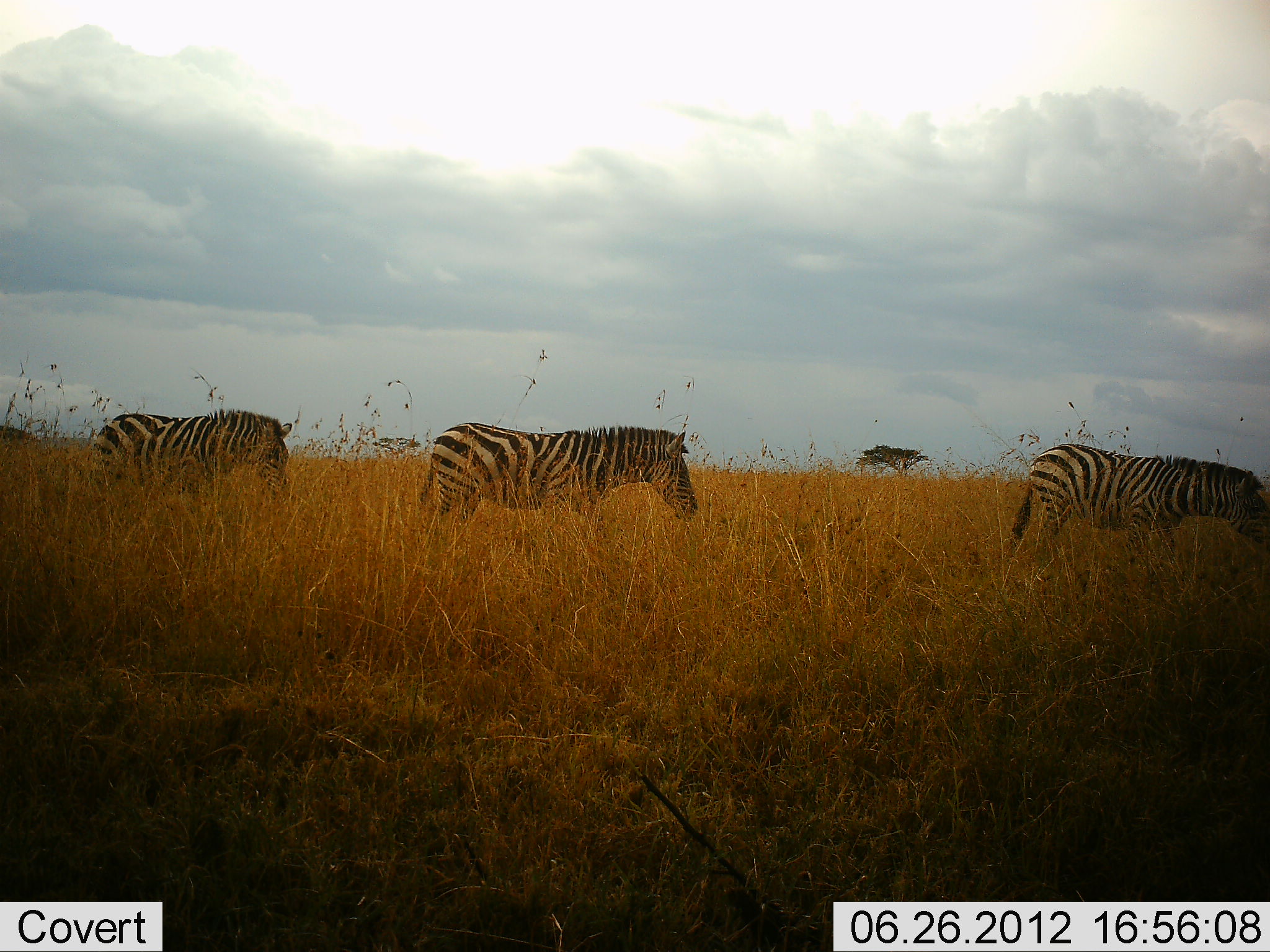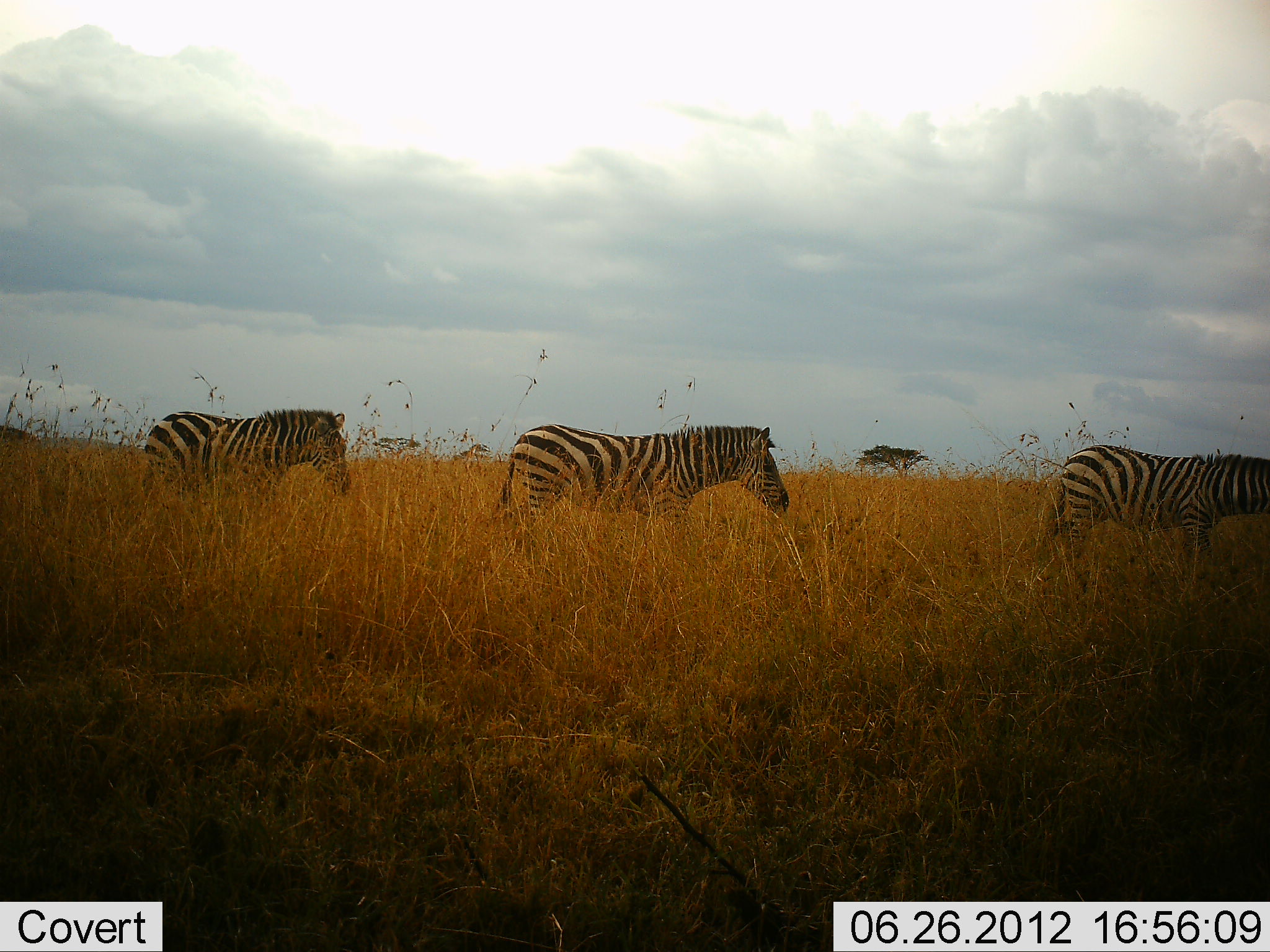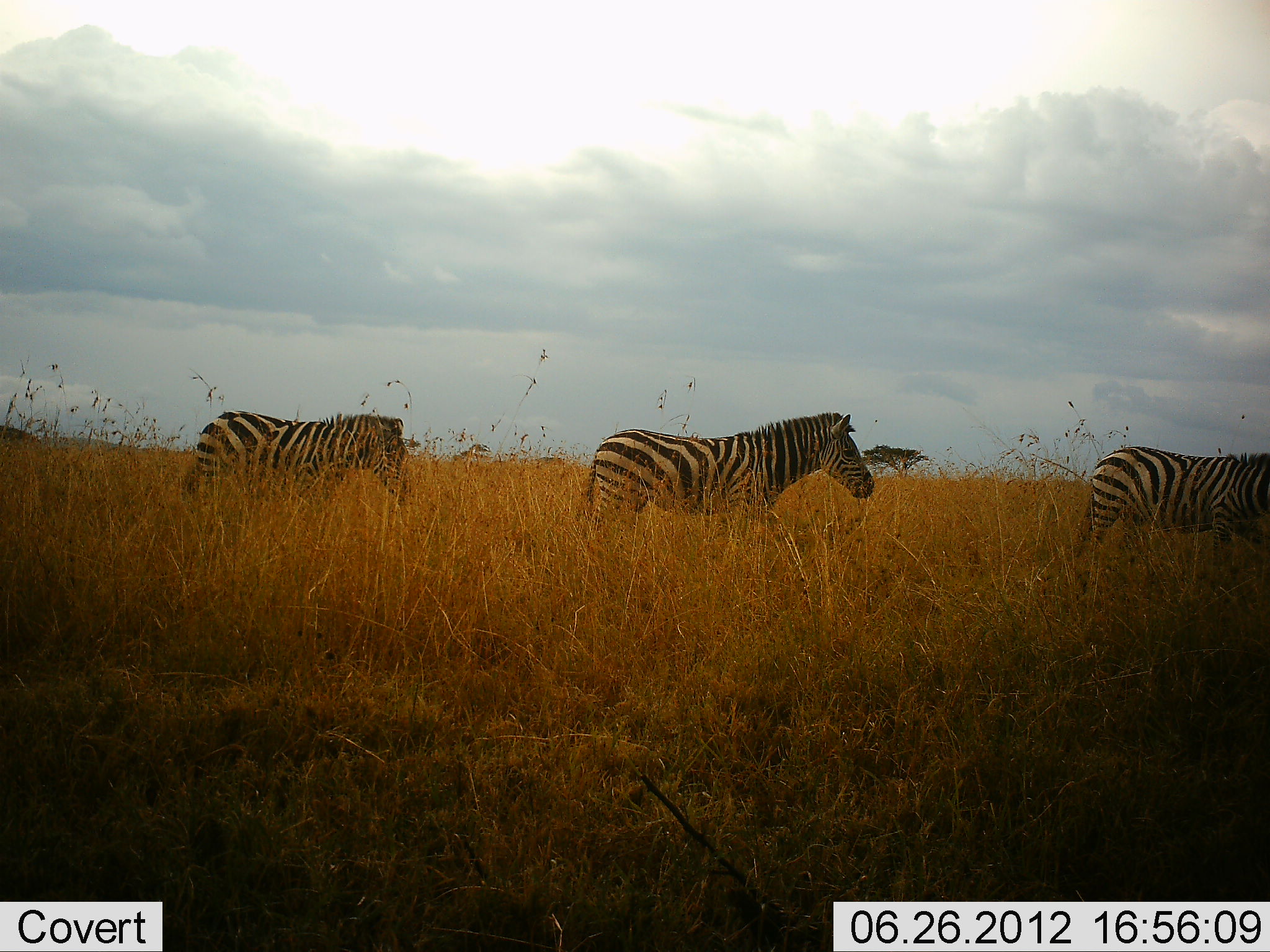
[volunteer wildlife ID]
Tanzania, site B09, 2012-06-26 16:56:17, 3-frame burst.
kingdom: Animalia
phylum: Chordata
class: Mammalia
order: Perissodactyla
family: Equidae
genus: Equus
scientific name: Equus quagga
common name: plains zebra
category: zebra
Zebra (plains zebra) (Equus quagga), count 3. Behavior (volunteer vote fractions): standing 0%, resting 0%, moving 100%, interacting 0%. Young present (vote fraction): 0%. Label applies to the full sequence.